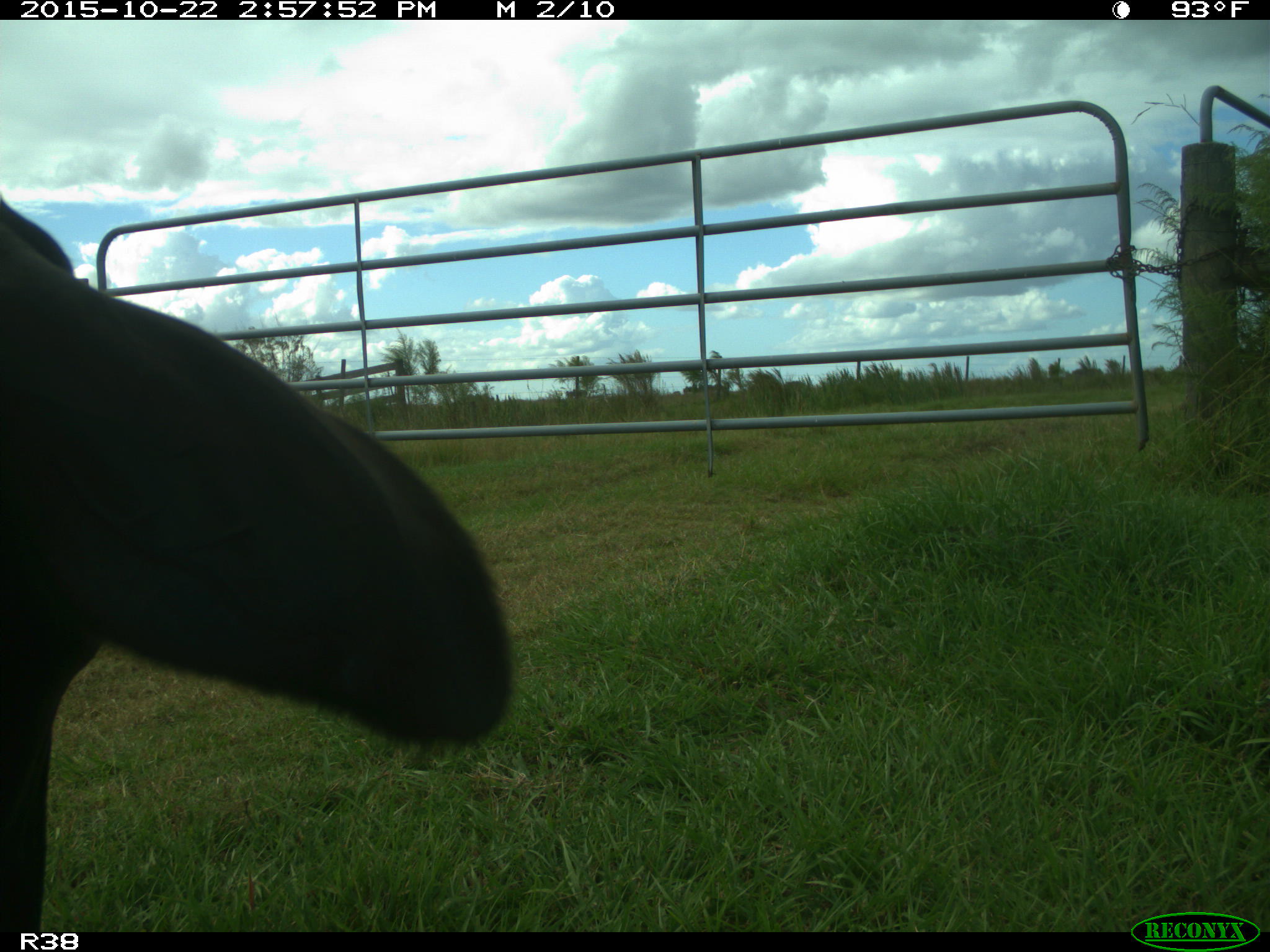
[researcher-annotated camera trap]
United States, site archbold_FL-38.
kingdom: Animalia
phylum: Chordata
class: Mammalia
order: Artiodactyla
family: Bovidae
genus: Bos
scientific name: Bos taurus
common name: domestic cow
Bos taurus (domestic cow).